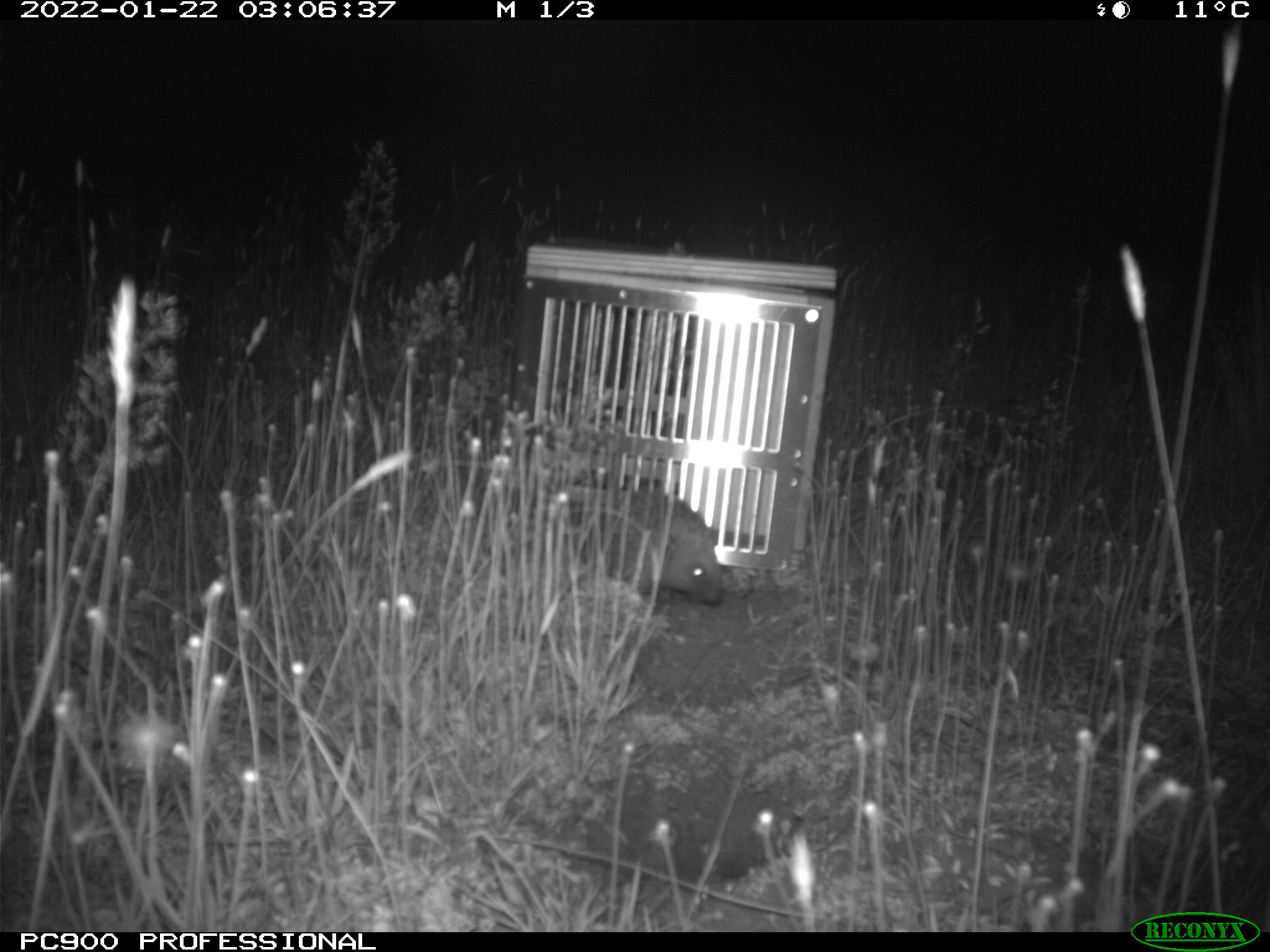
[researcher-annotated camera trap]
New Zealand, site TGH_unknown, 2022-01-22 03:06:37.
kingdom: Animalia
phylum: Chordata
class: Mammalia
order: Eulipotyphla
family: Erinaceidae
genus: Erinaceus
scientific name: Erinaceus europaeus europaeus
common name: european hedgehog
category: hedgehog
Hedgehog (european hedgehog) (Erinaceus europaeus europaeus).